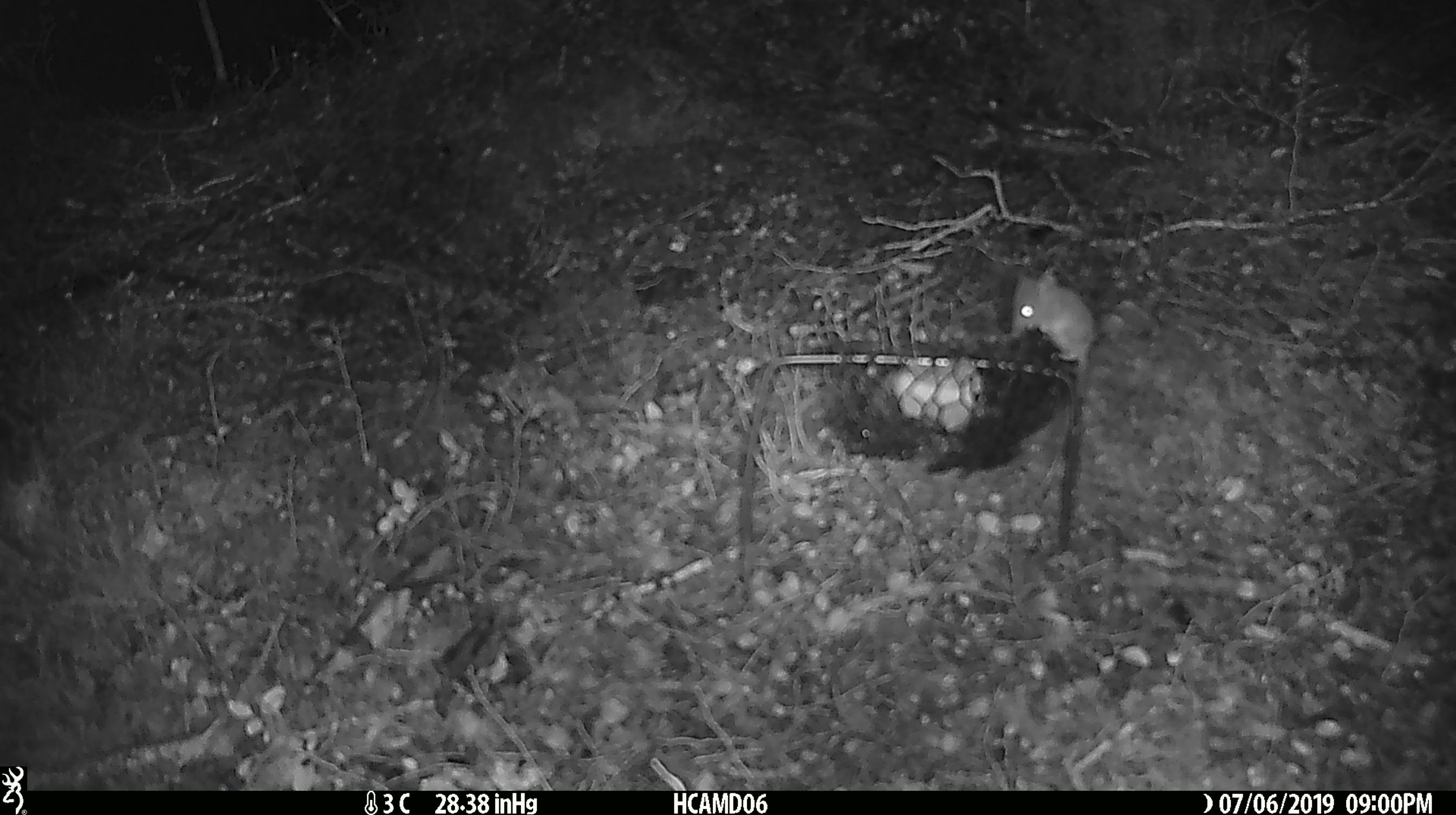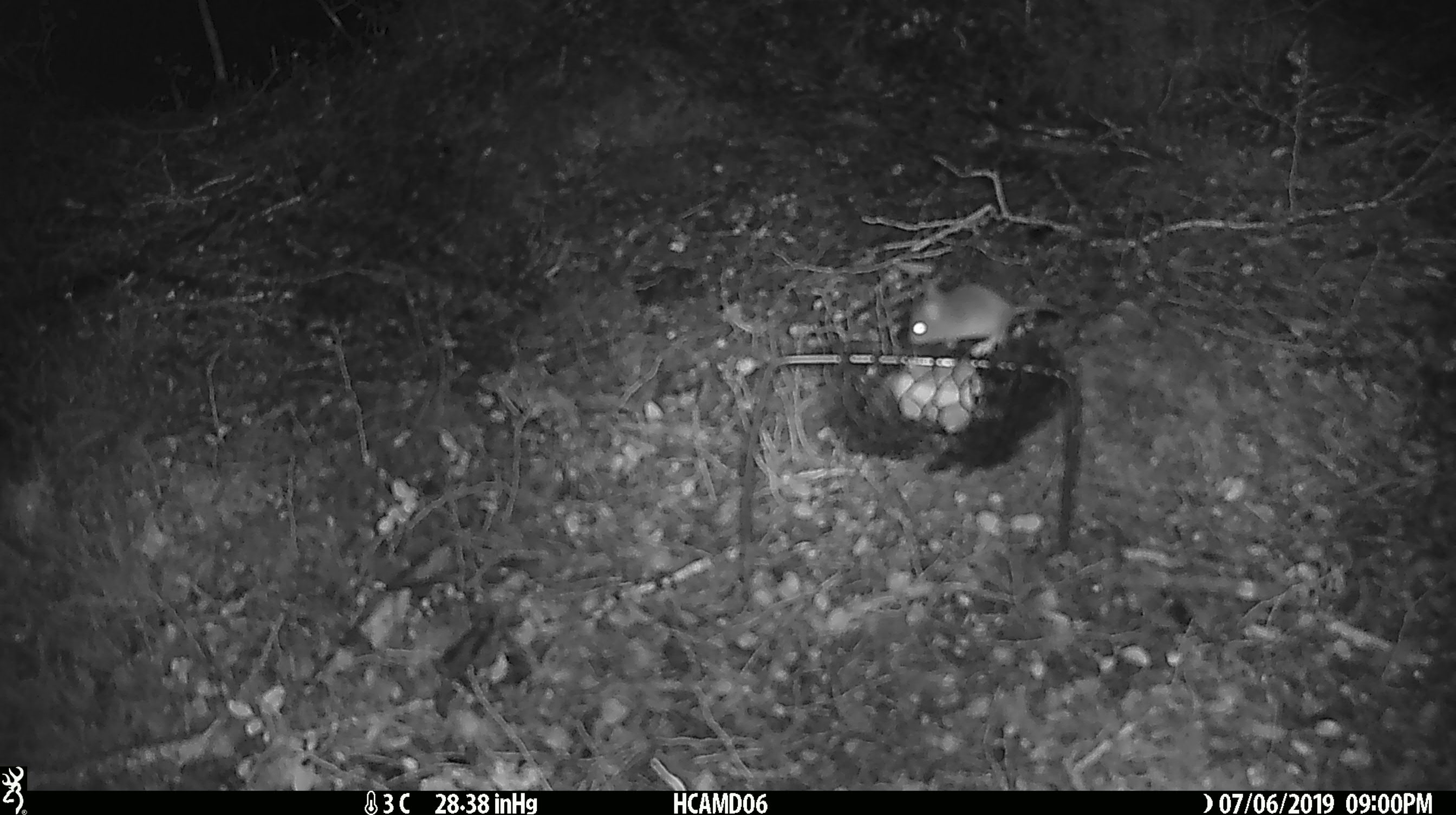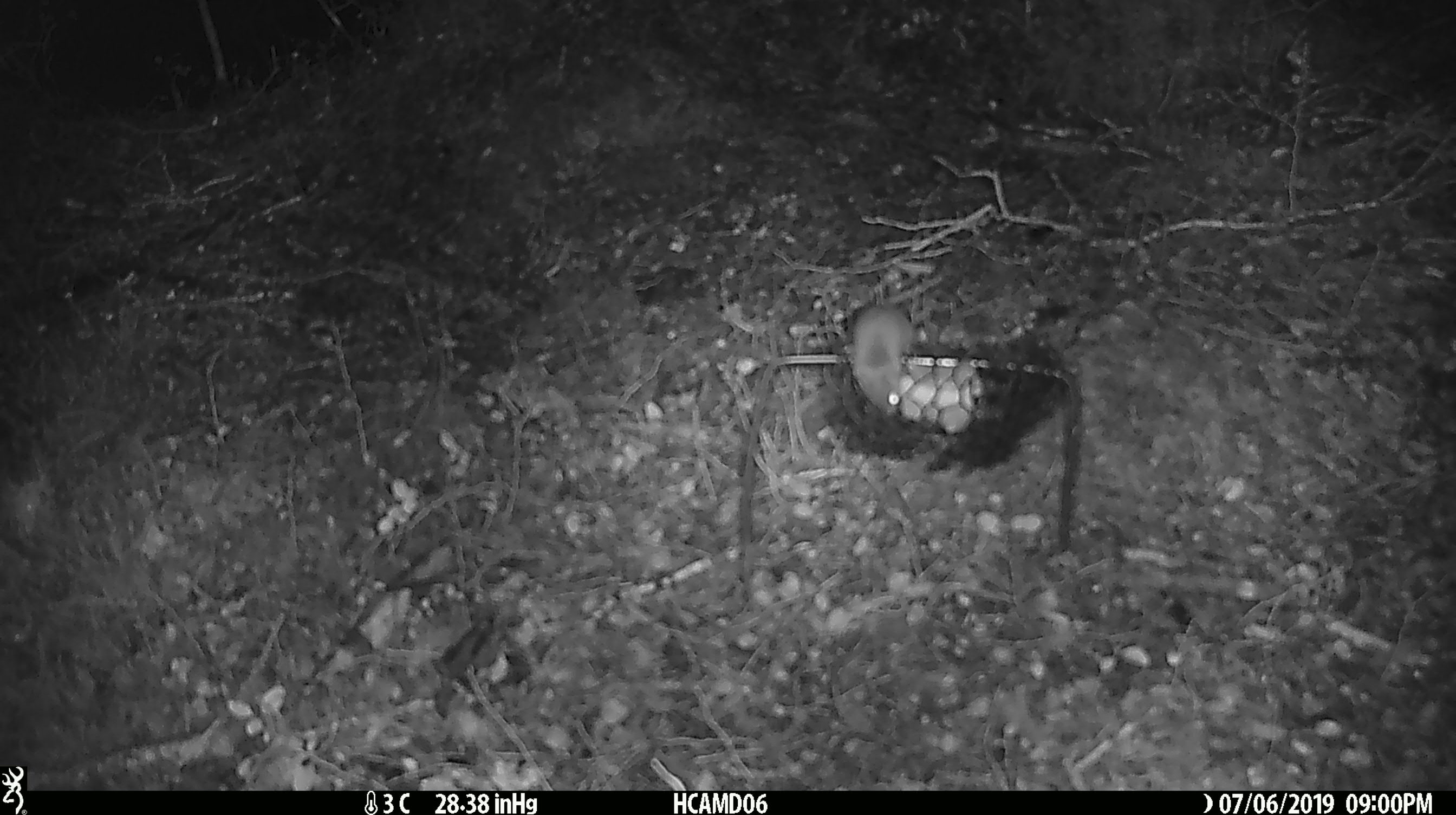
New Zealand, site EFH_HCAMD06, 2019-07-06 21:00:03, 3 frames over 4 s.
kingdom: Animalia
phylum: Chordata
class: Mammalia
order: Rodentia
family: Muridae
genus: Mus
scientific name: Mus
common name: mouse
Mouse (Mus).